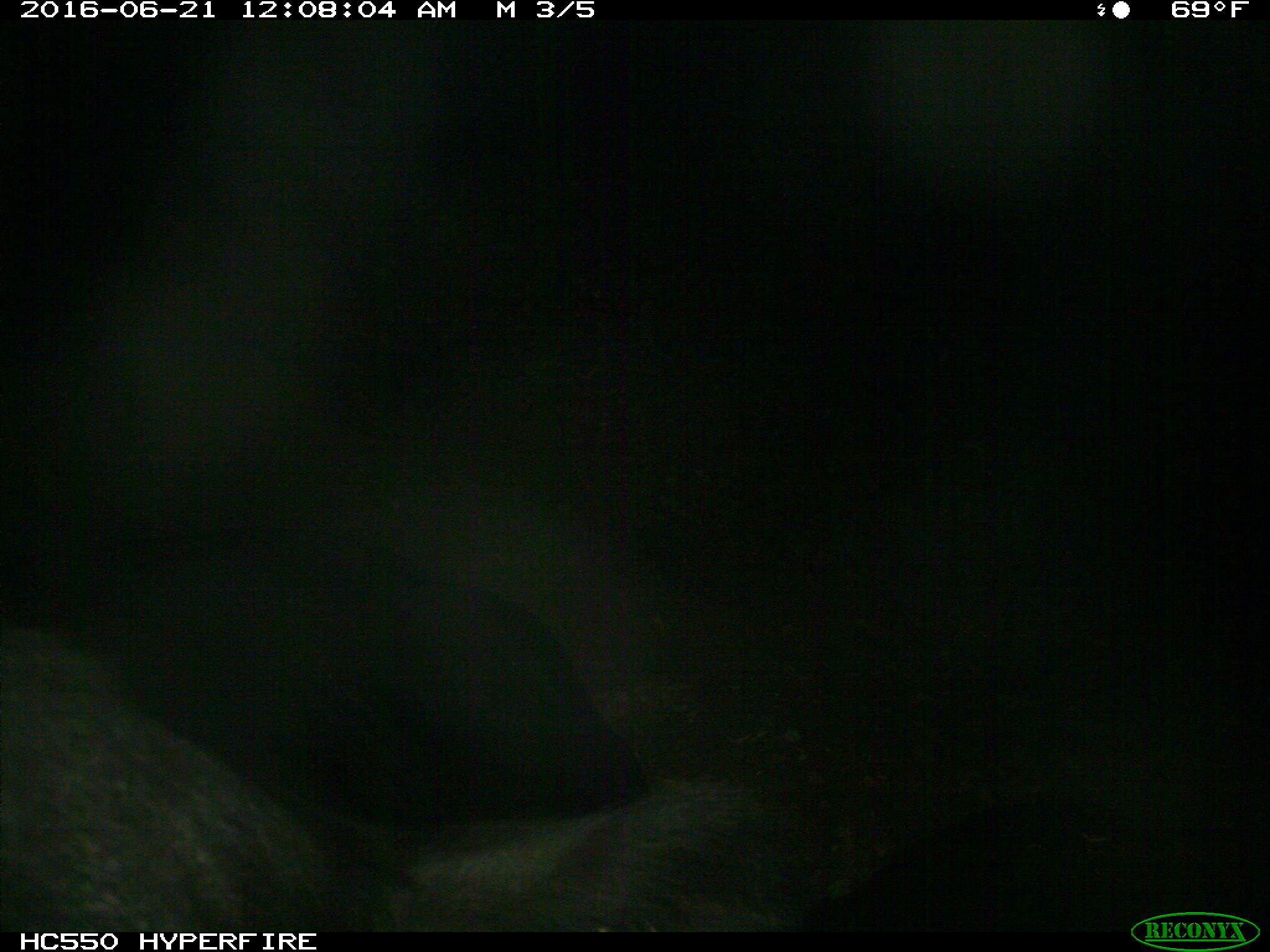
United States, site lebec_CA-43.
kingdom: Animalia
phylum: Chordata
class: Mammalia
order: Artiodactyla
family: Bovidae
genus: Bos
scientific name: Bos taurus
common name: domestic cow